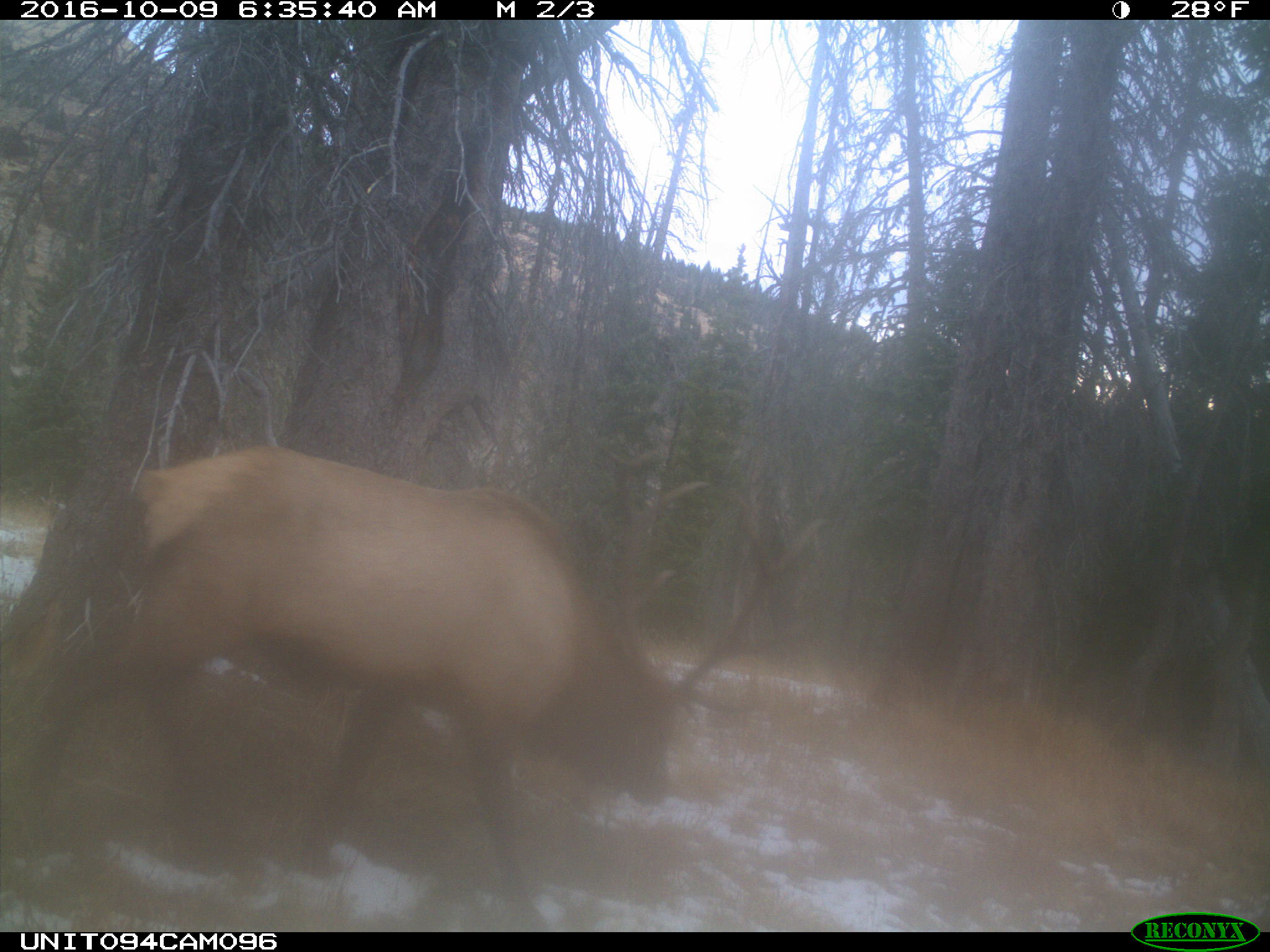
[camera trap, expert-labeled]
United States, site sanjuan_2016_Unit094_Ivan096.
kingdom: Animalia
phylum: Chordata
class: Mammalia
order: Artiodactyla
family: Cervidae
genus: Cervus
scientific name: Cervus elaphus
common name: red deer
Cervus elaphus (red deer).